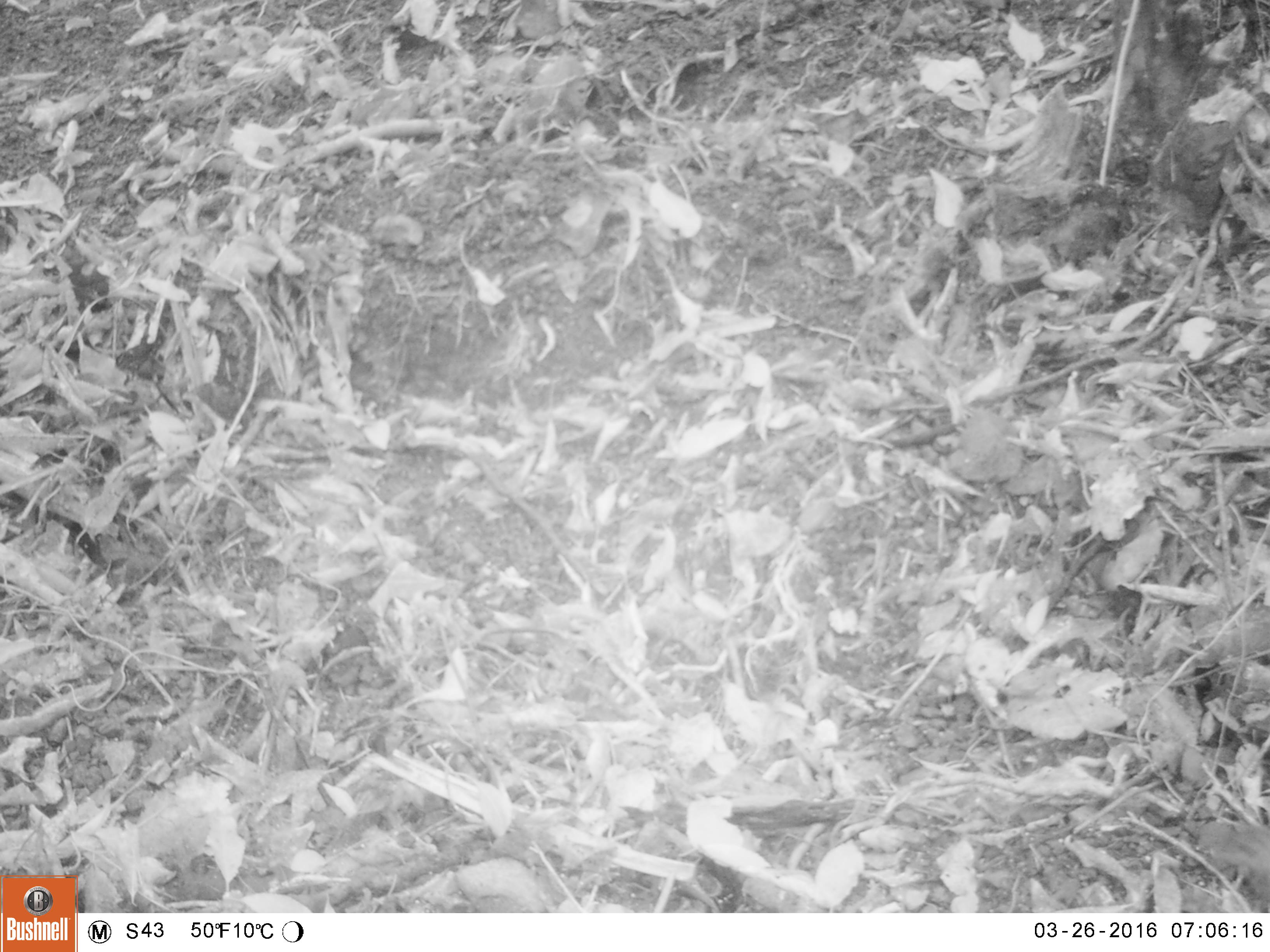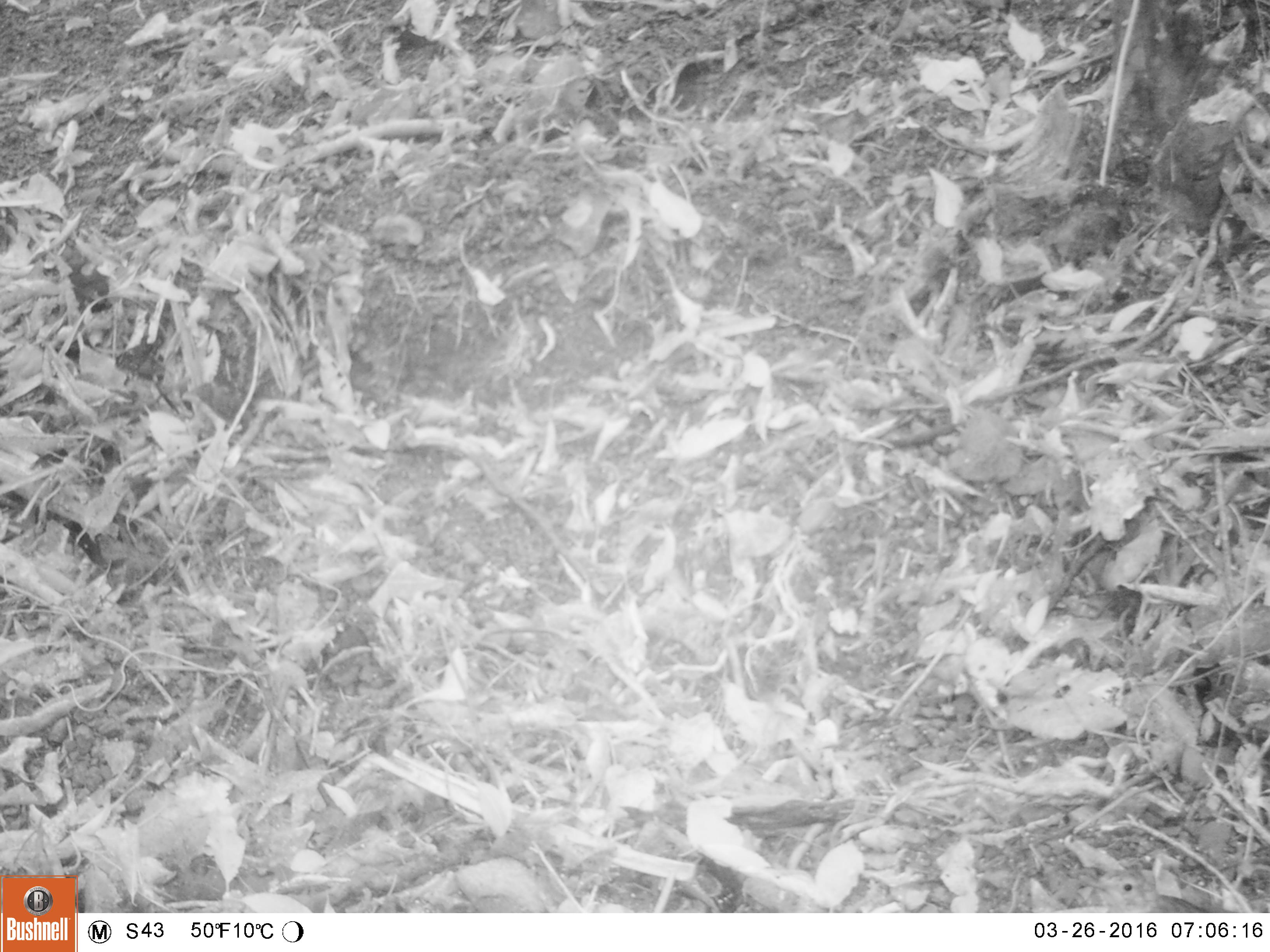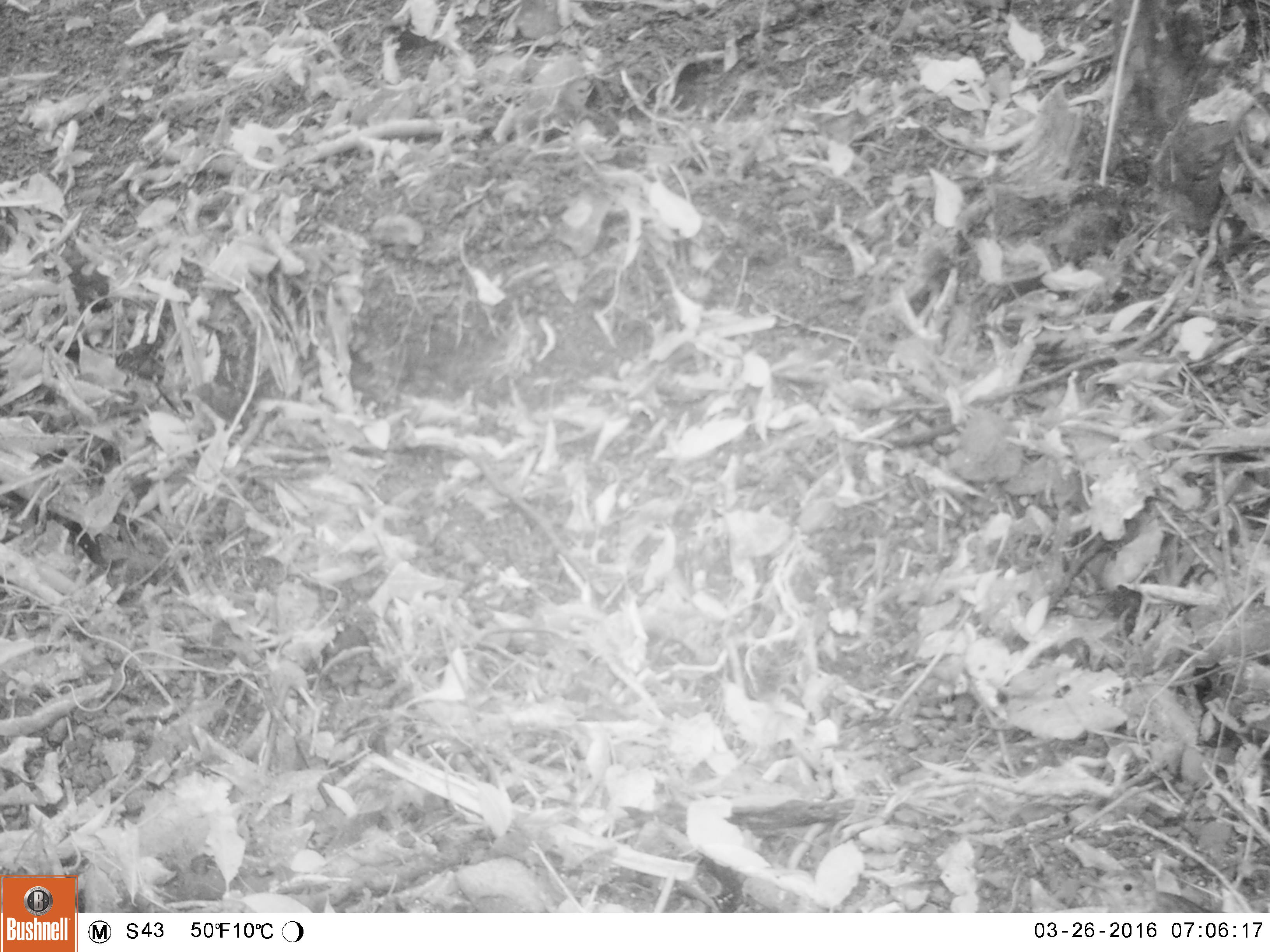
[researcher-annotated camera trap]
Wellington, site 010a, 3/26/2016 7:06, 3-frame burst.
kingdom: Animalia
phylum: Chordata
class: Aves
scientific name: Aves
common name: bird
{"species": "bird (Aves)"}